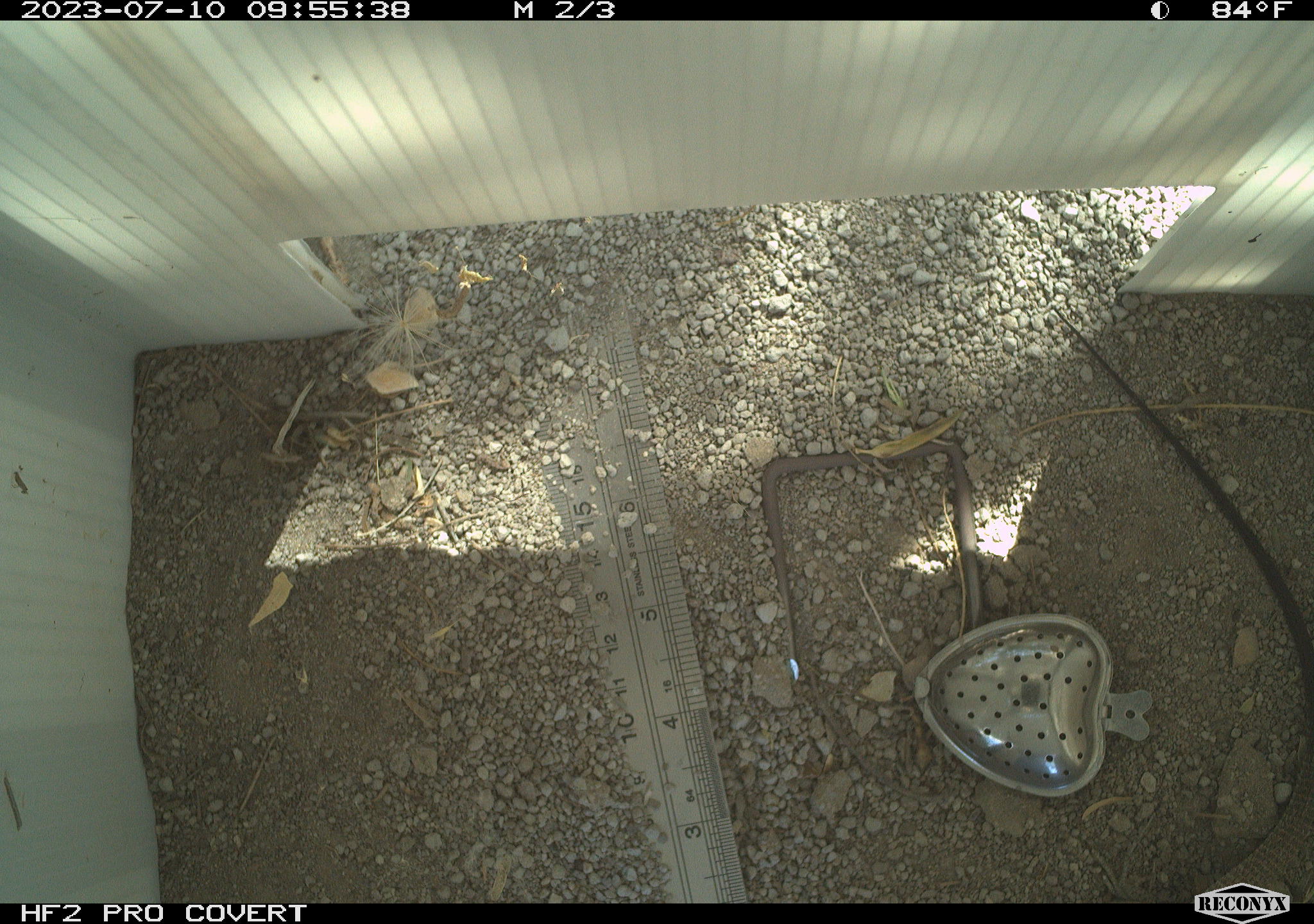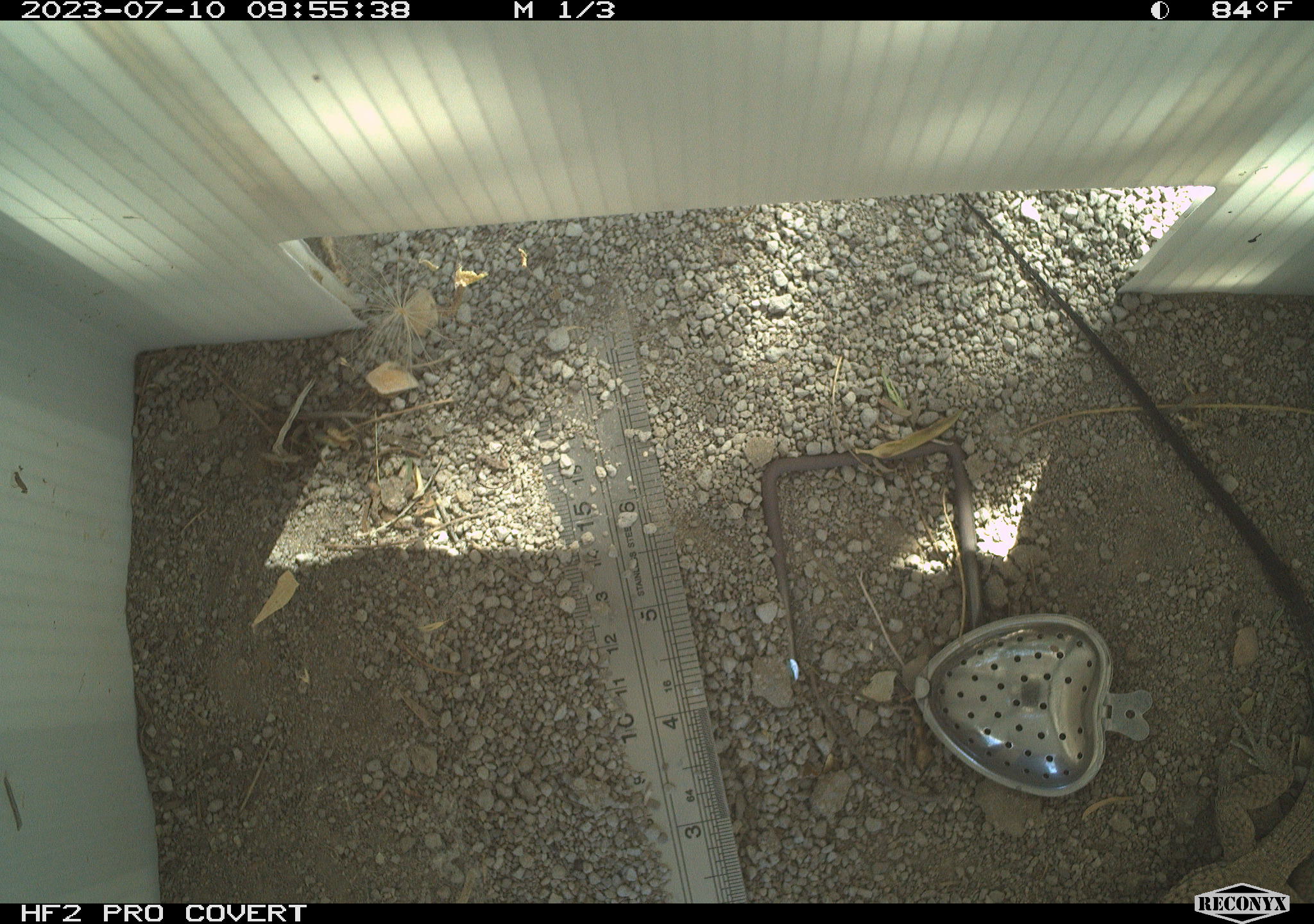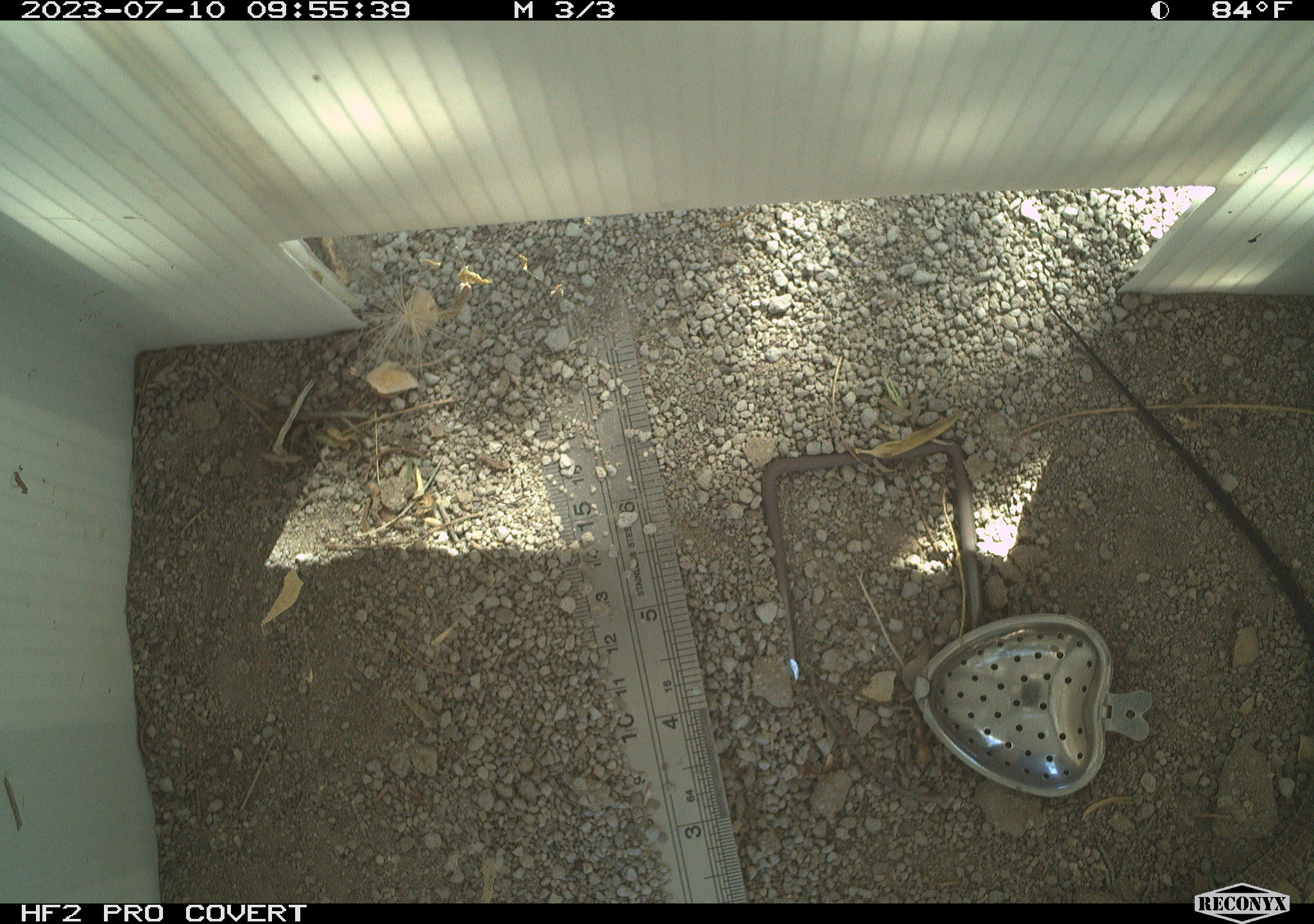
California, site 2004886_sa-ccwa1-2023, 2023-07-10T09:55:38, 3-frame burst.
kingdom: Animalia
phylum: Chordata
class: Reptilia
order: Squamata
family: Teiidae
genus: Aspidoscelis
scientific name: Aspidoscelis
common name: whiptail lizards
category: aspidoscelis species